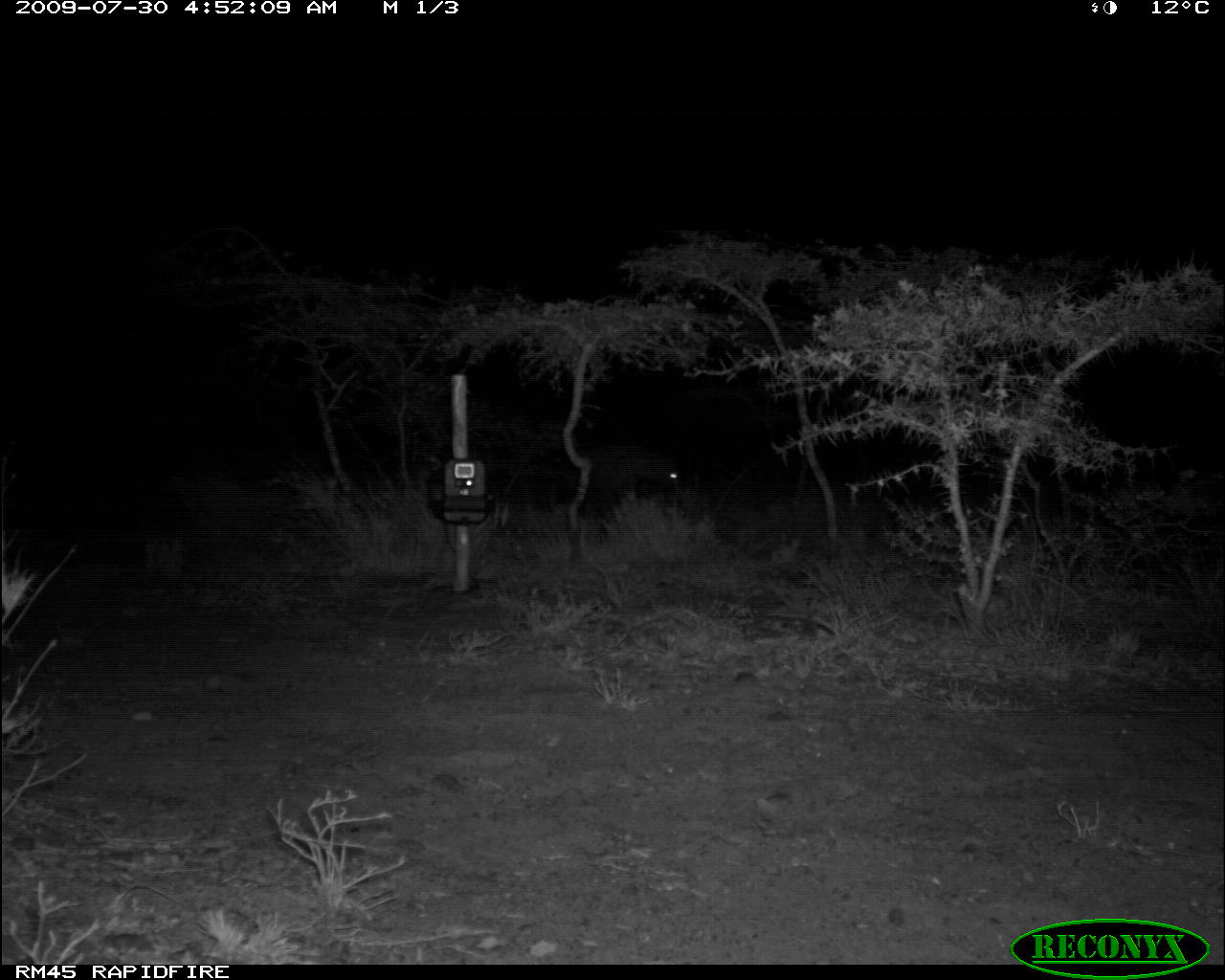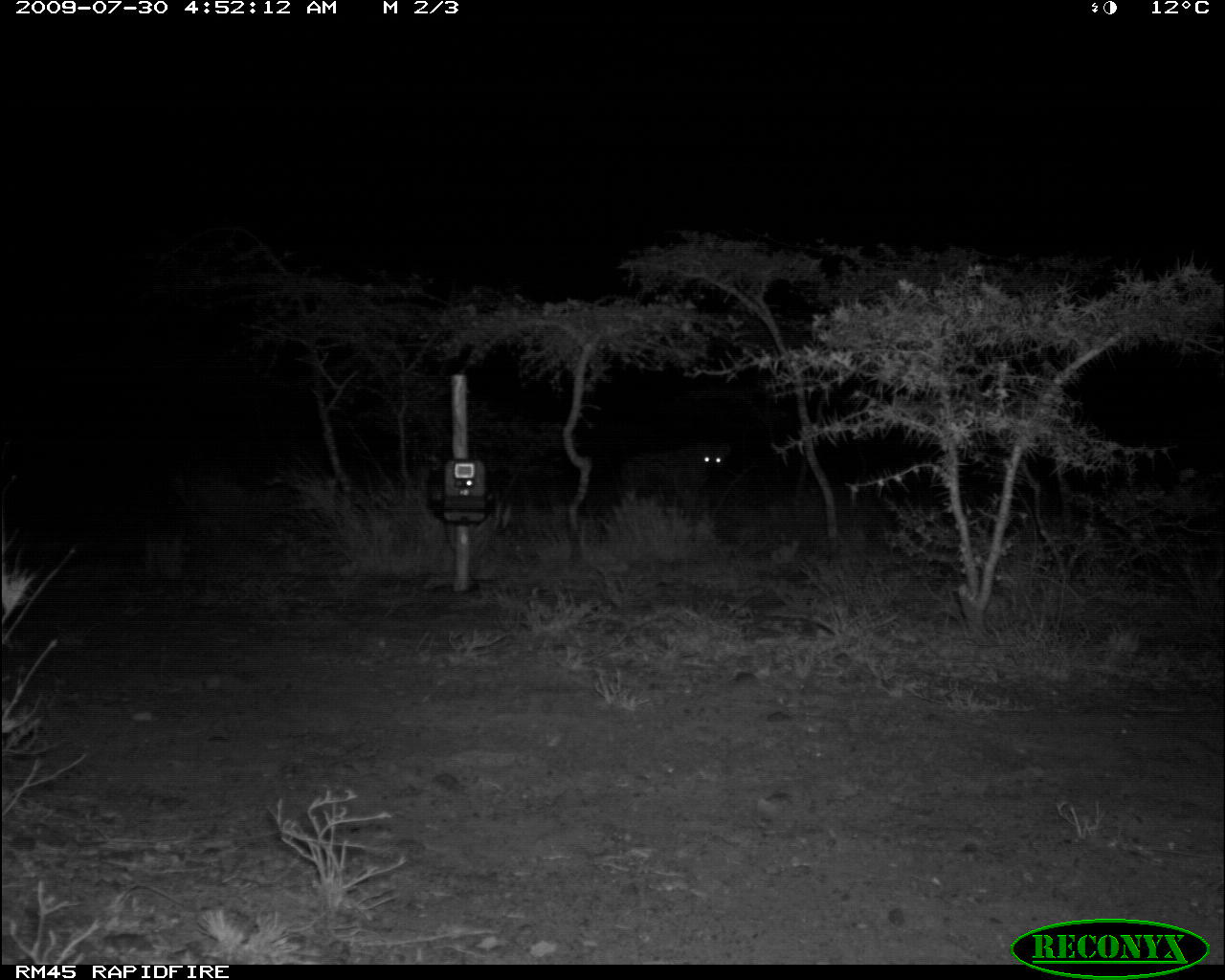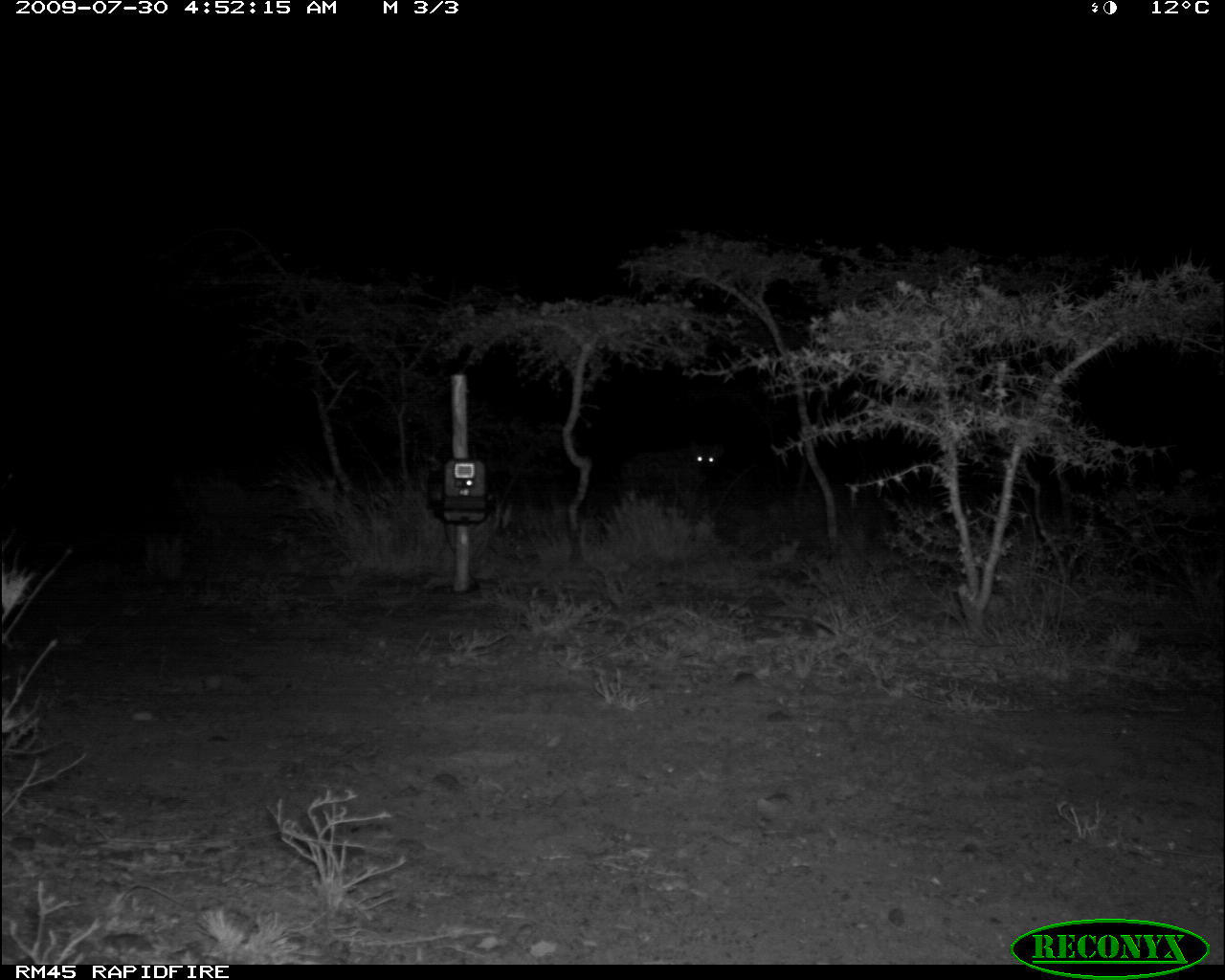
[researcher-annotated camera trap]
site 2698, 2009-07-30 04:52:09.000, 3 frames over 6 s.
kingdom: Animalia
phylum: Chordata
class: Mammalia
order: Carnivora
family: Hyaenidae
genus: Crocuta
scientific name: Crocuta crocuta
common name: spotted hyena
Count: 1.